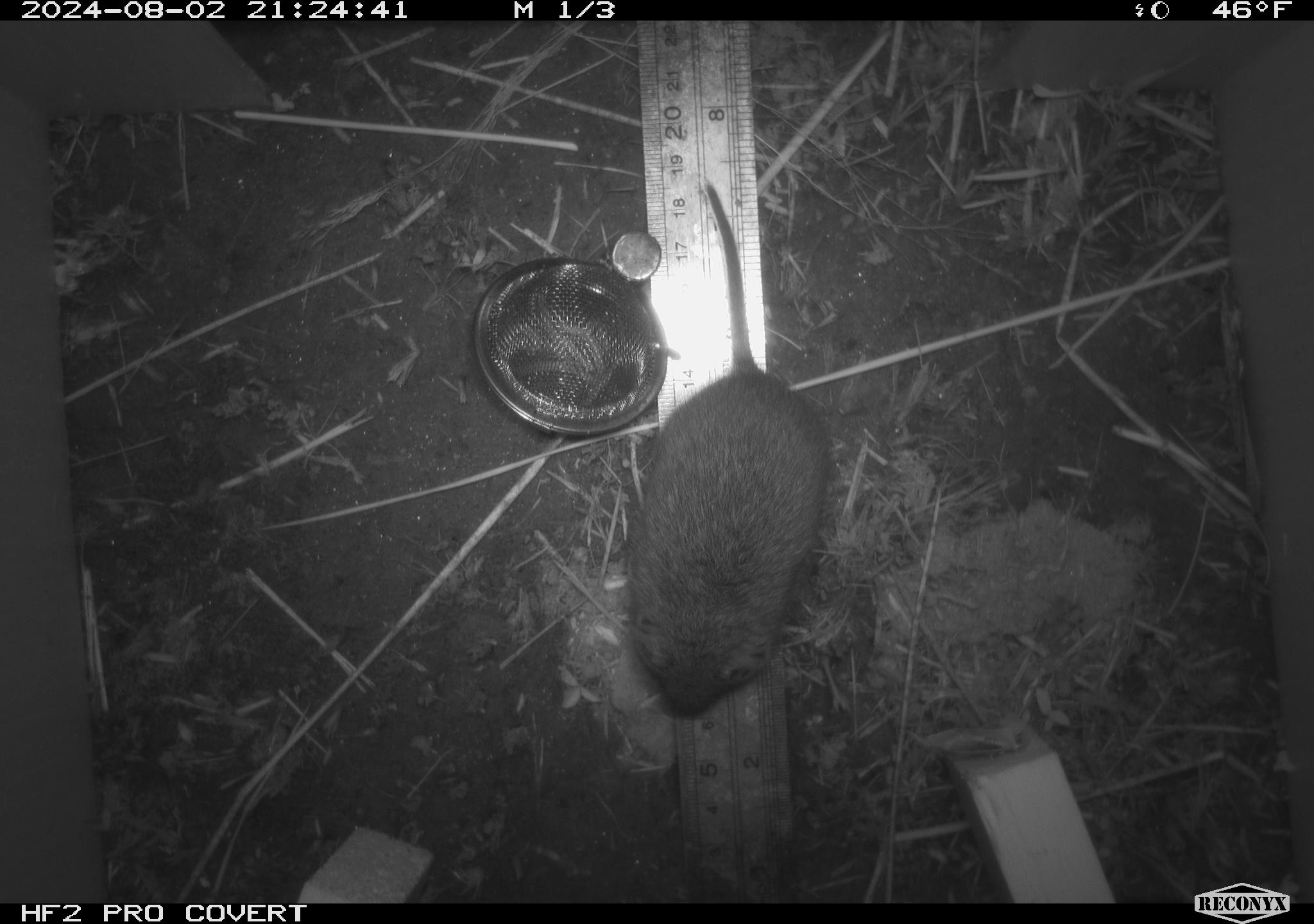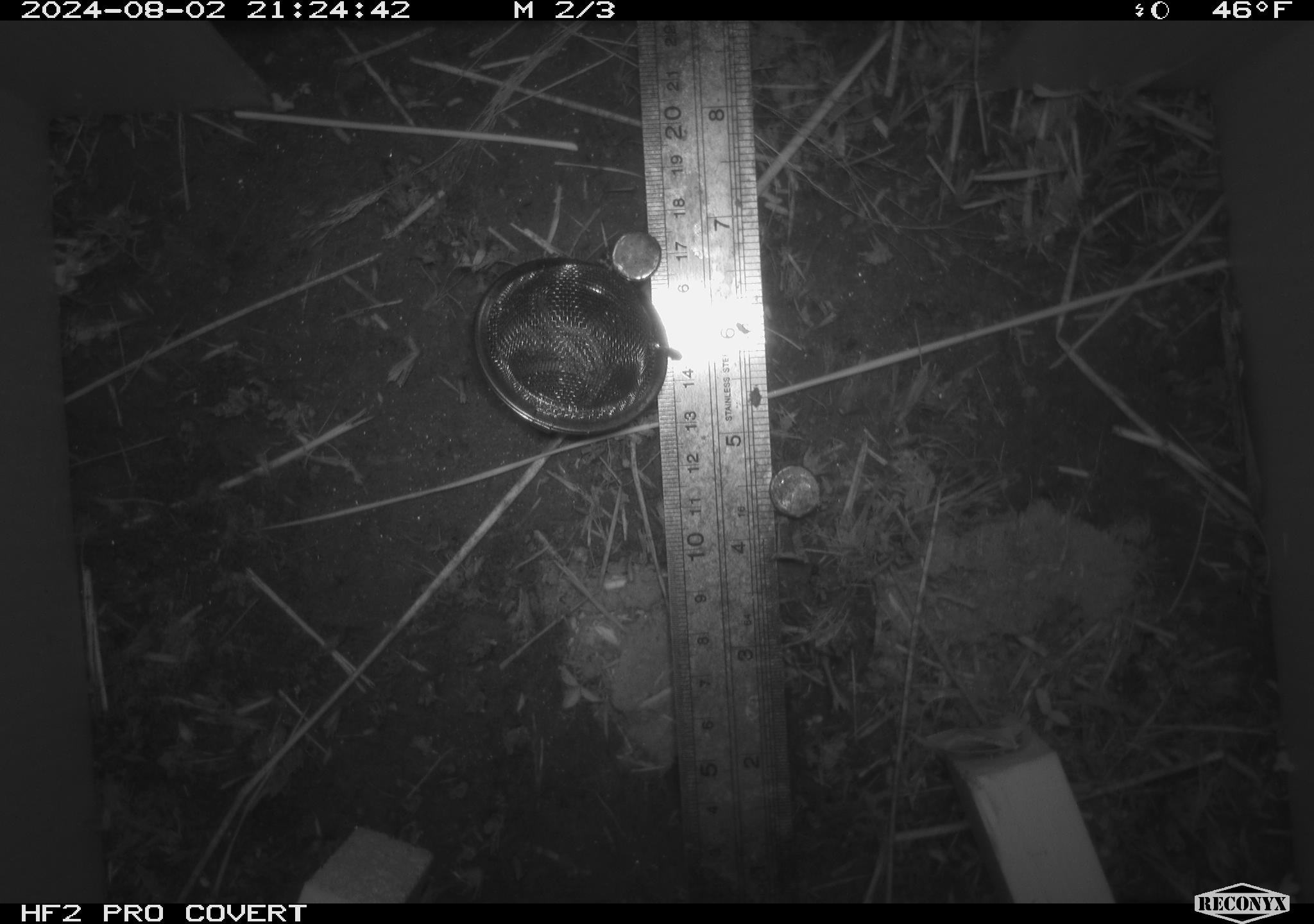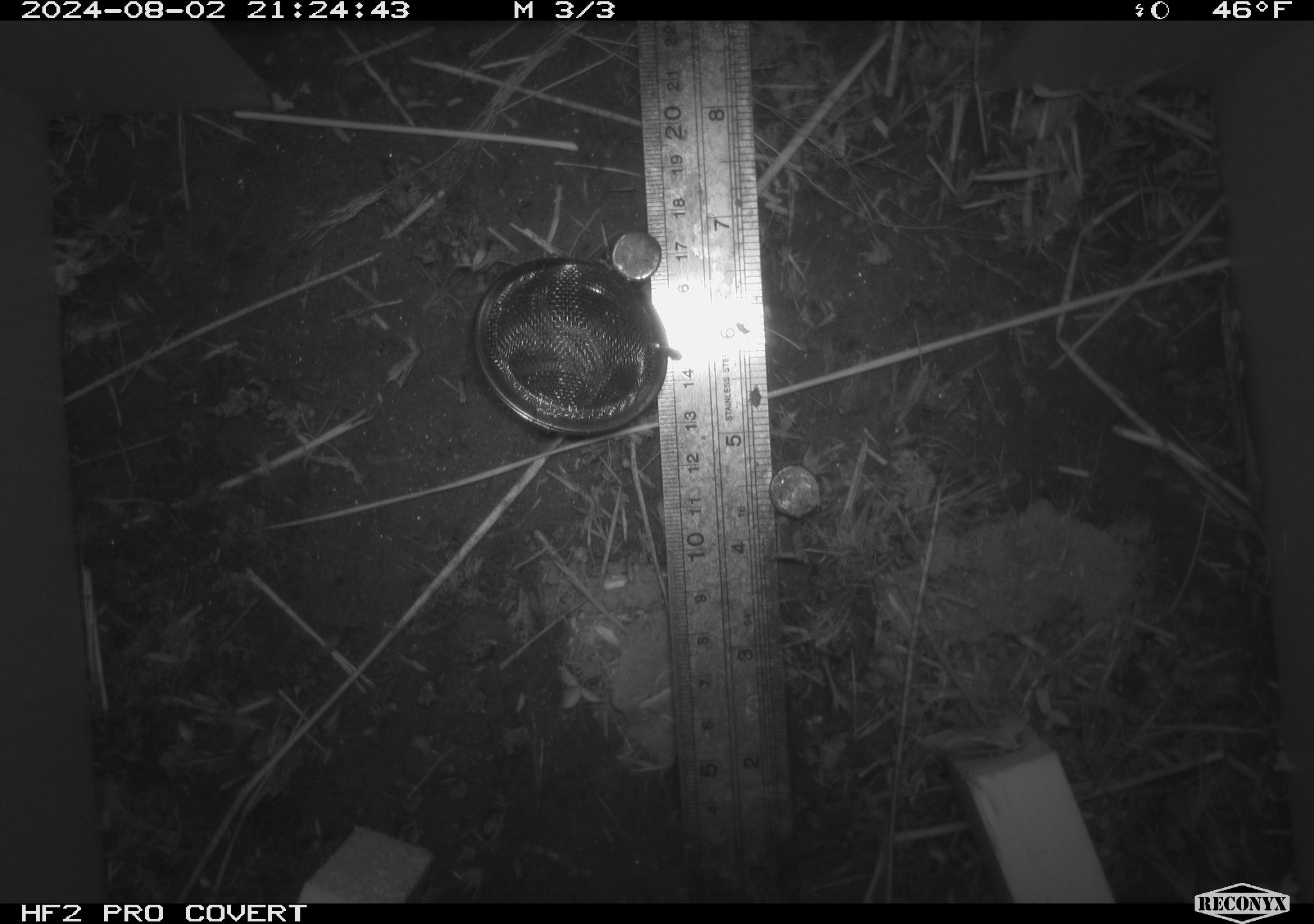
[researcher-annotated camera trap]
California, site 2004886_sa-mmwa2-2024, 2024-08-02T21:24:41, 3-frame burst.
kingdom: Animalia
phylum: Chordata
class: Mammalia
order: Rodentia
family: Cricetidae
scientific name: Arvicolinae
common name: voles, lemmings, and muskrats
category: arvicolinae subfamily